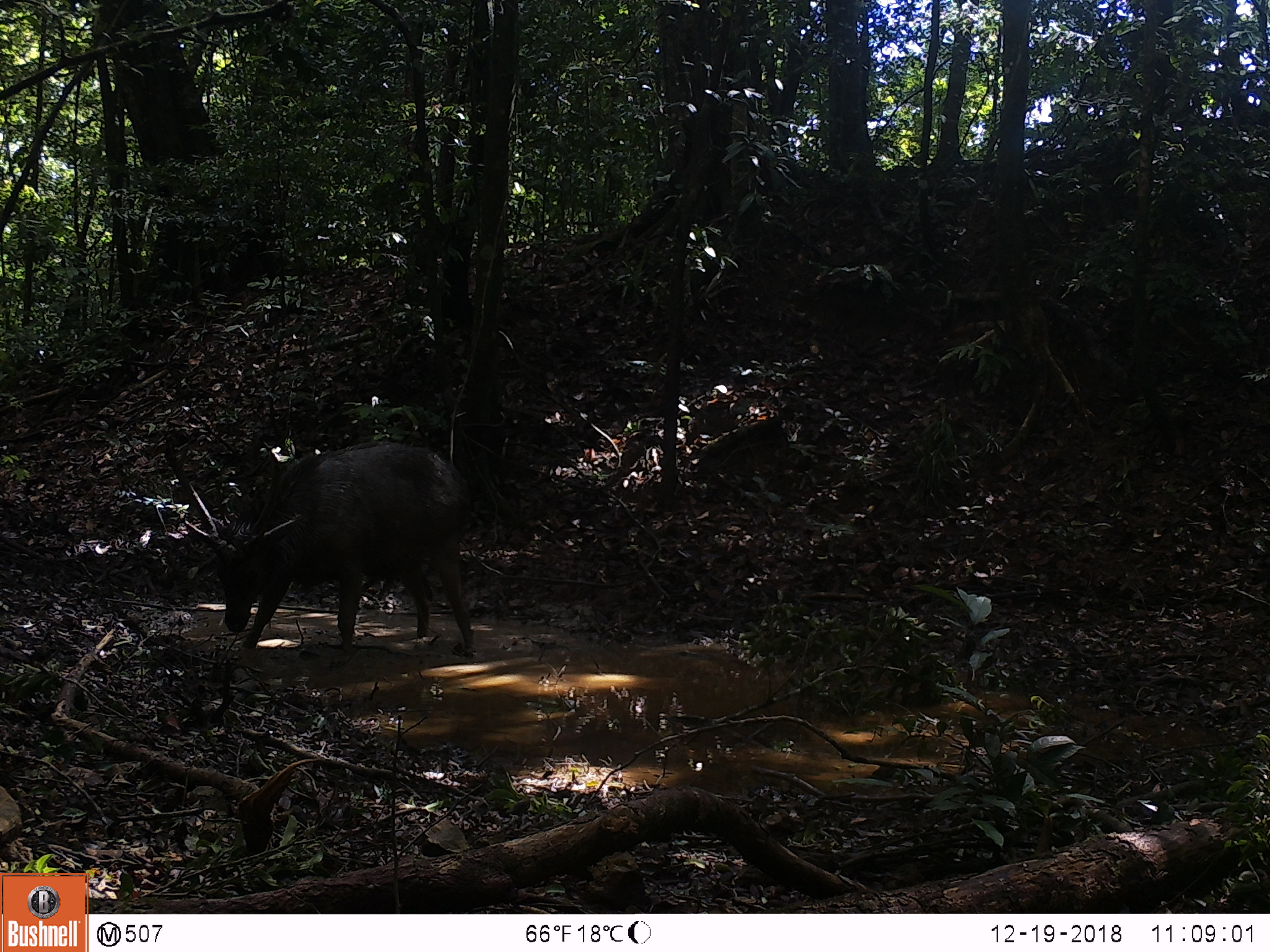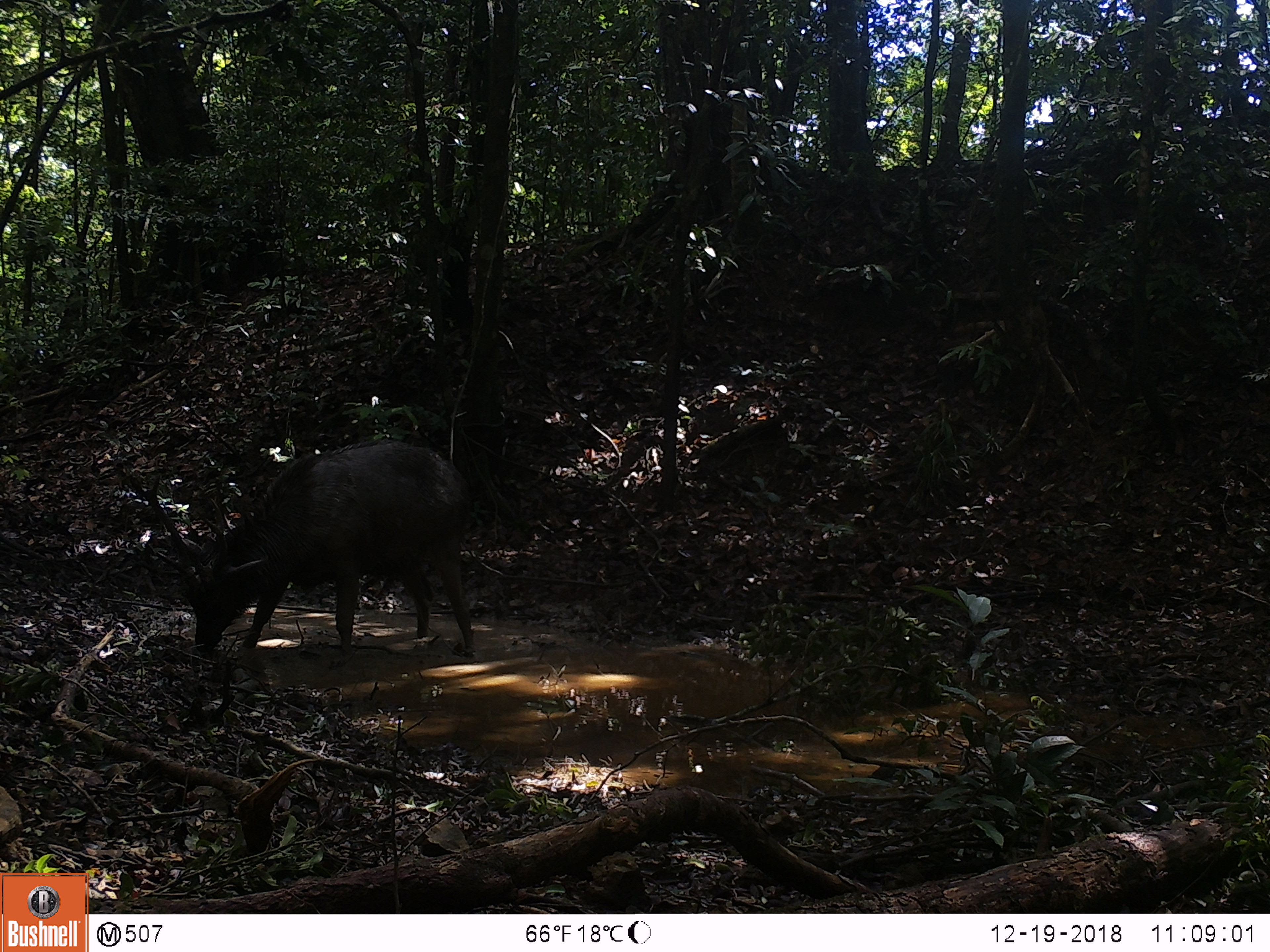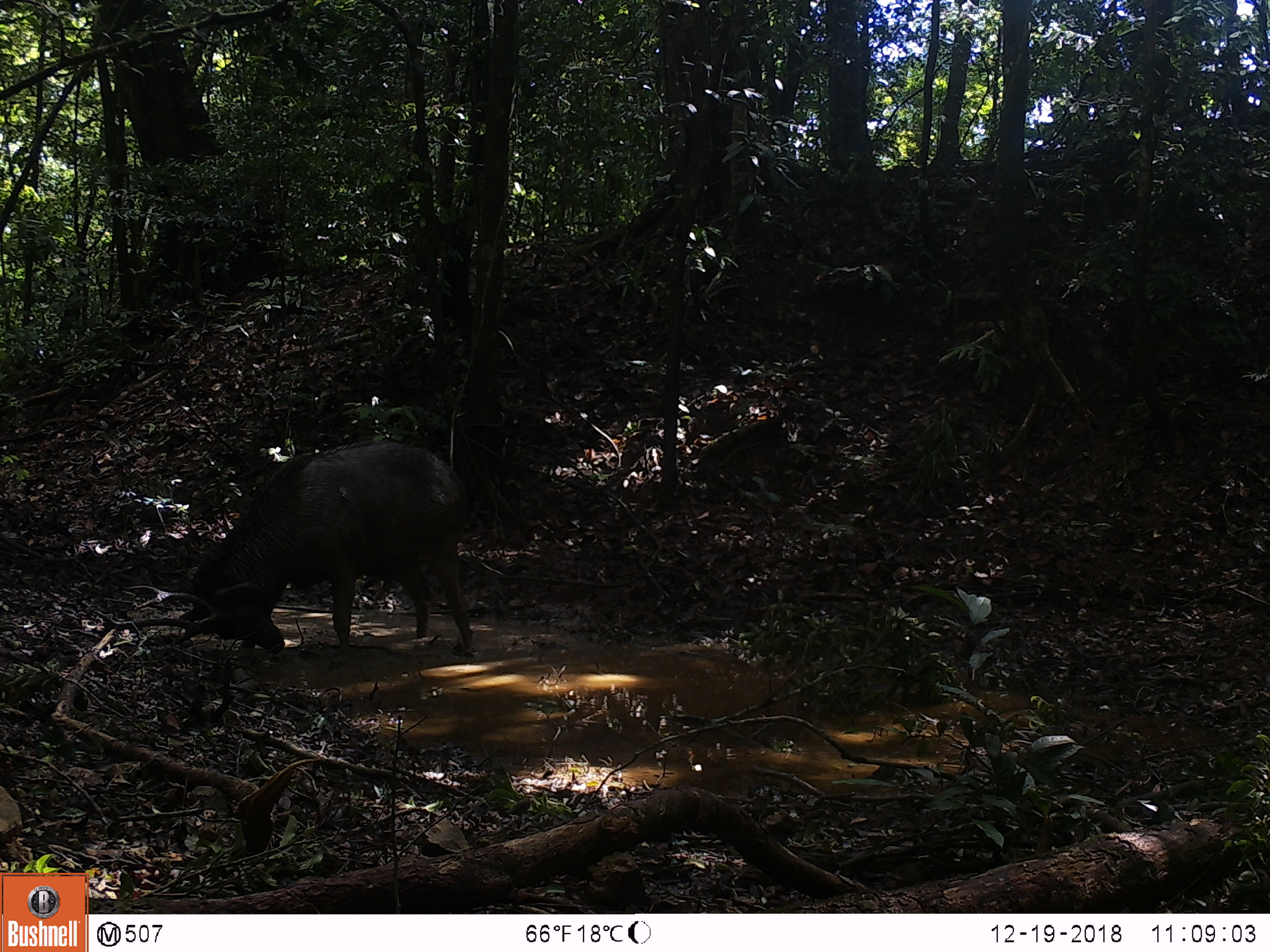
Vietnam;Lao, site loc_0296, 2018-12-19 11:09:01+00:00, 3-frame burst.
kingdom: Animalia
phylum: Chordata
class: Mammalia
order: Artiodactyla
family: Cervidae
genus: Rusa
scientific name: Rusa unicolor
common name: sambar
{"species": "sambar (Rusa unicolor)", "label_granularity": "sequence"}